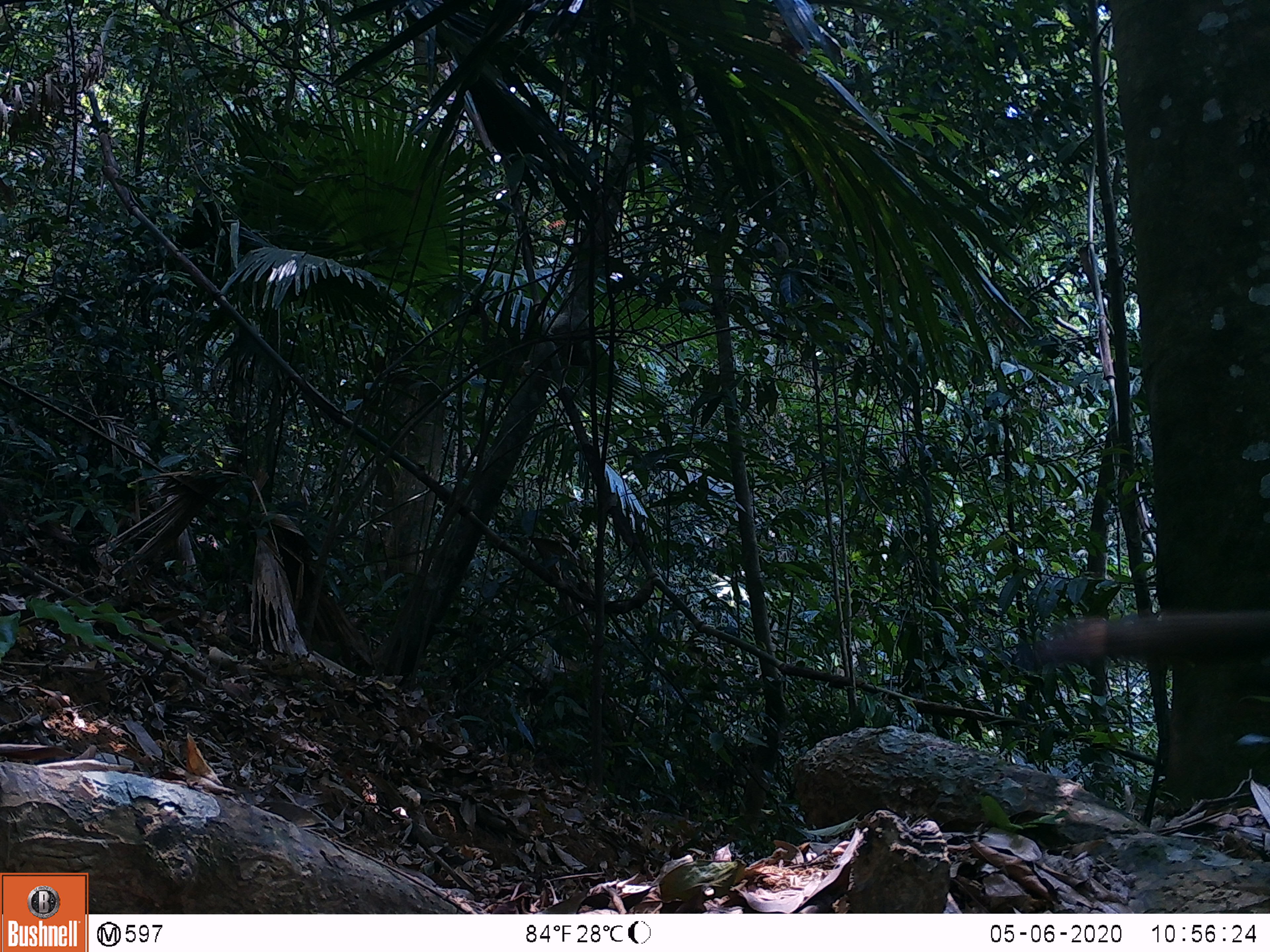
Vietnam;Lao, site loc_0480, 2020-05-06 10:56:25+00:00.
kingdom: Animalia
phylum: Chordata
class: Mammalia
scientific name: Mammalia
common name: mammal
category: unidentified small mammal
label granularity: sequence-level